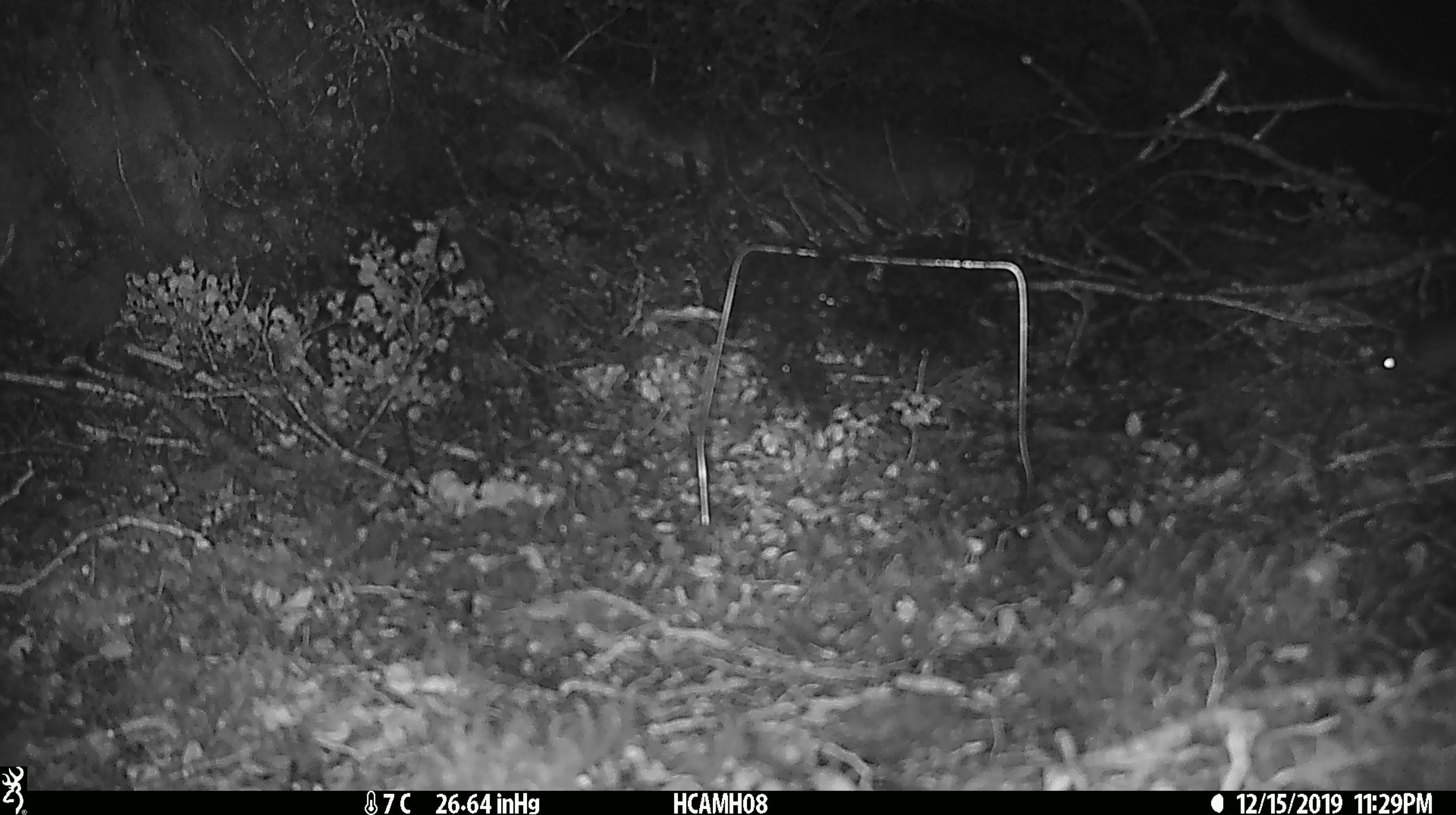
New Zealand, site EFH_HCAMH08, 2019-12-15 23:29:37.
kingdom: Animalia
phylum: Chordata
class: Mammalia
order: Rodentia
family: Muridae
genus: Mus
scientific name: Mus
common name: mouse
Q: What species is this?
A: Mouse (Mus).